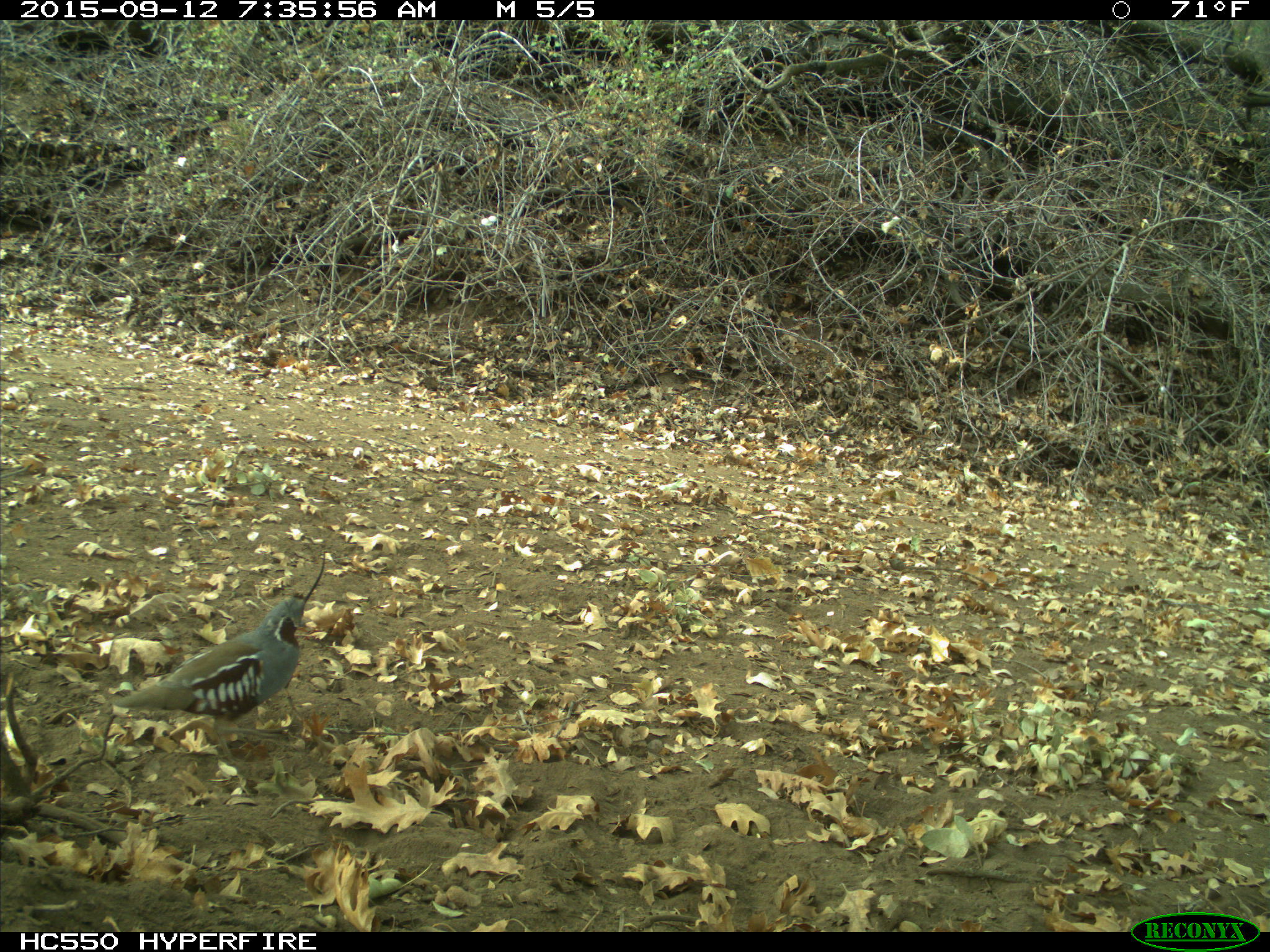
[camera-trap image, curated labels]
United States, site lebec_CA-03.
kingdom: Animalia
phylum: Chordata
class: Aves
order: Galliformes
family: Odontophoridae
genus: Callipepla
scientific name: Callipepla californica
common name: california quail